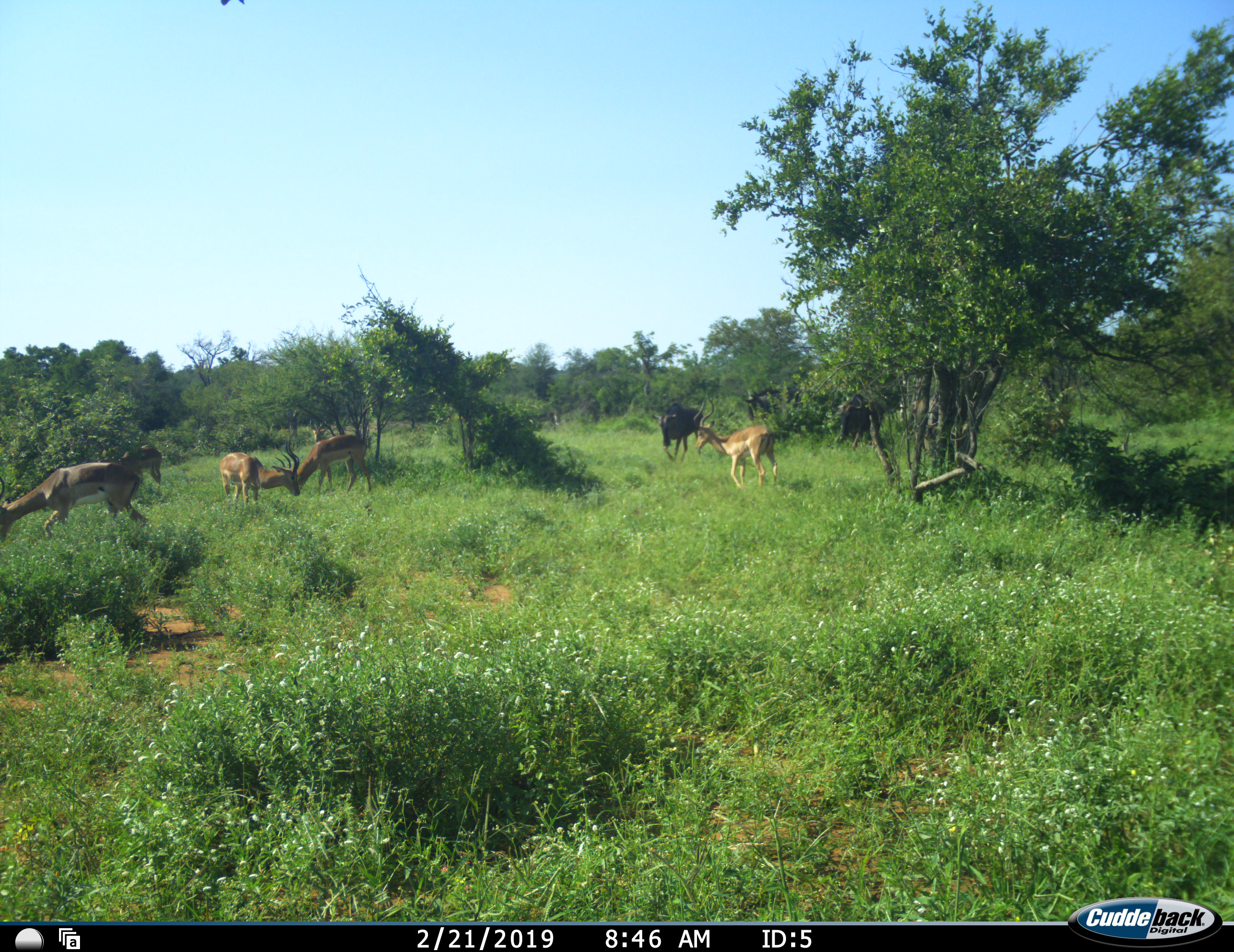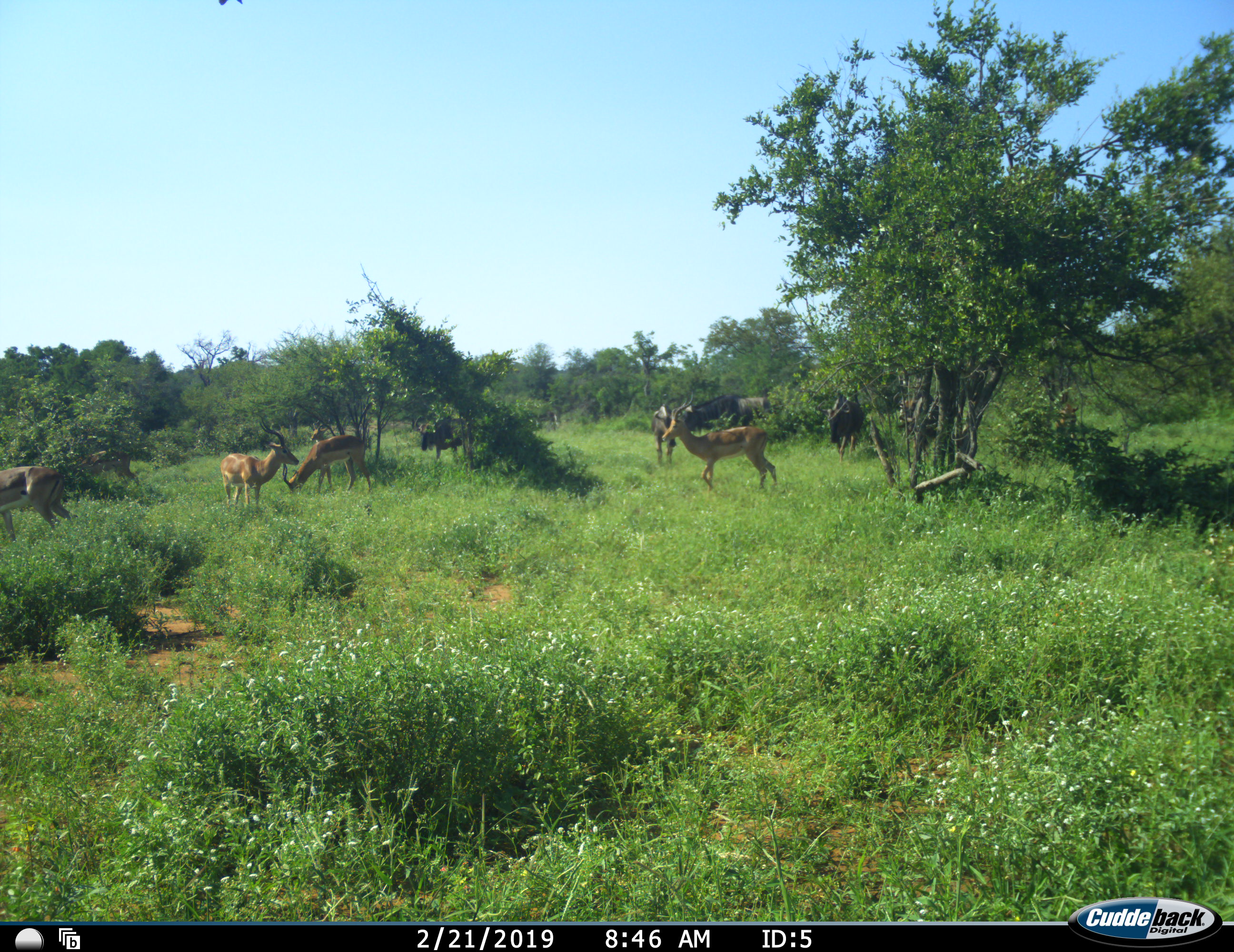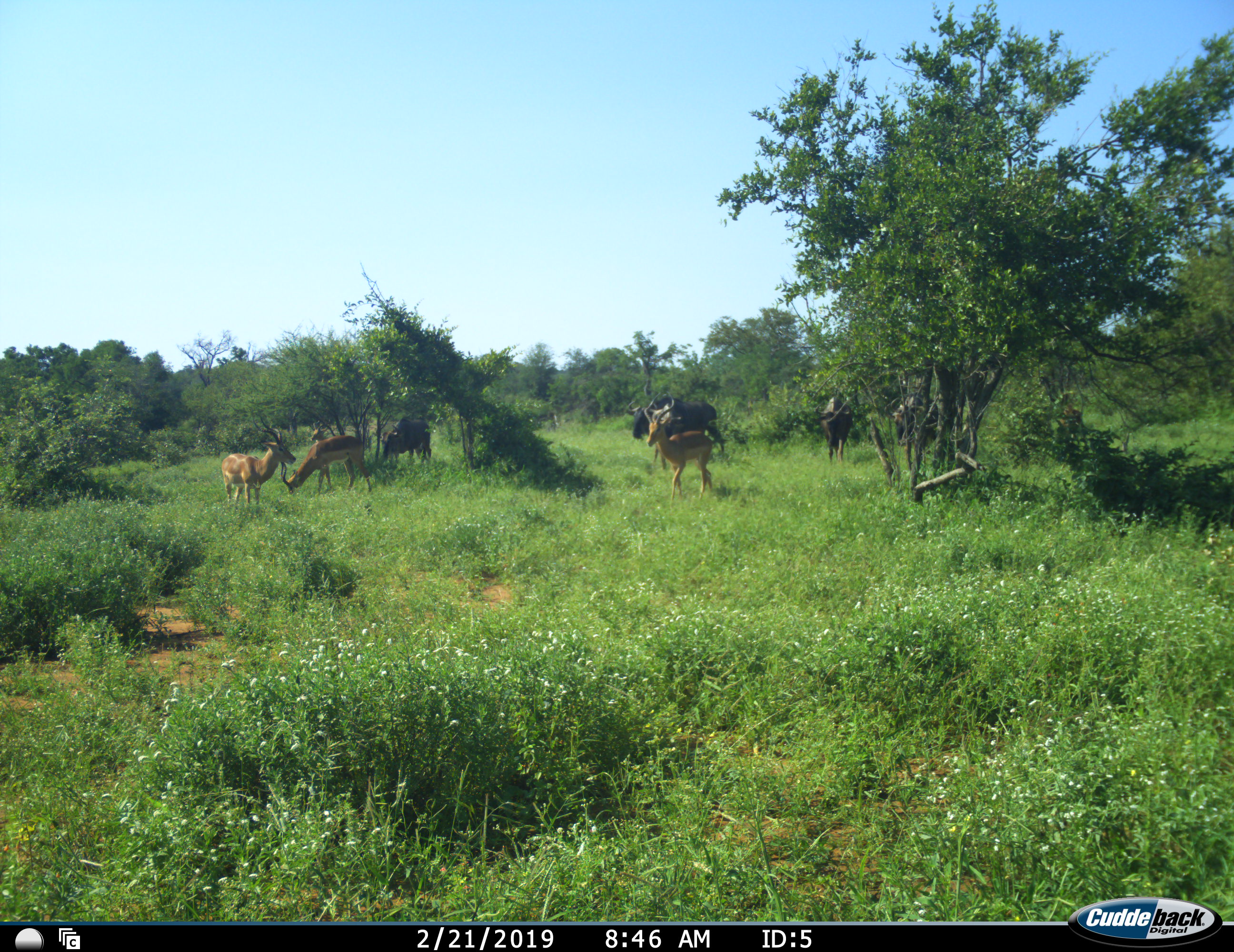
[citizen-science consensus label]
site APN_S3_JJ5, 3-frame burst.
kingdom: Animalia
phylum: Chordata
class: Mammalia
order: Artiodactyla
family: Bovidae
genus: Aepyceros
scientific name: Aepyceros melampus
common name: impala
Impala (Aepyceros melampus), count 5. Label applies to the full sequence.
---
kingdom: Animalia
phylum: Chordata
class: Mammalia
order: Artiodactyla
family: Bovidae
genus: Connochaetes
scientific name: Connochaetes taurinus taurinus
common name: blue wildebeest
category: wildebeestblue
Wildebeestblue (blue wildebeest) (Connochaetes taurinus taurinus), count 5. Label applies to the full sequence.